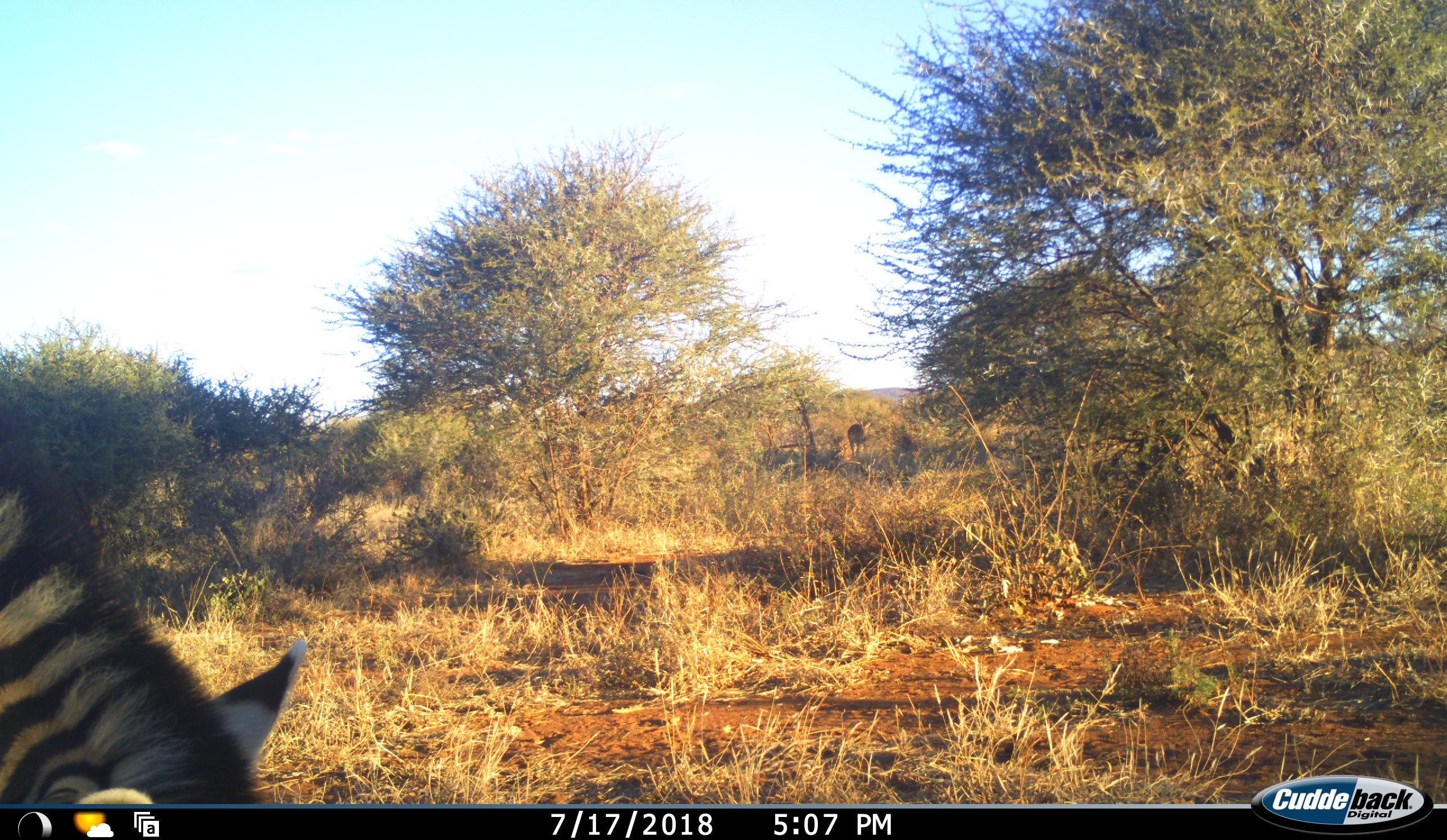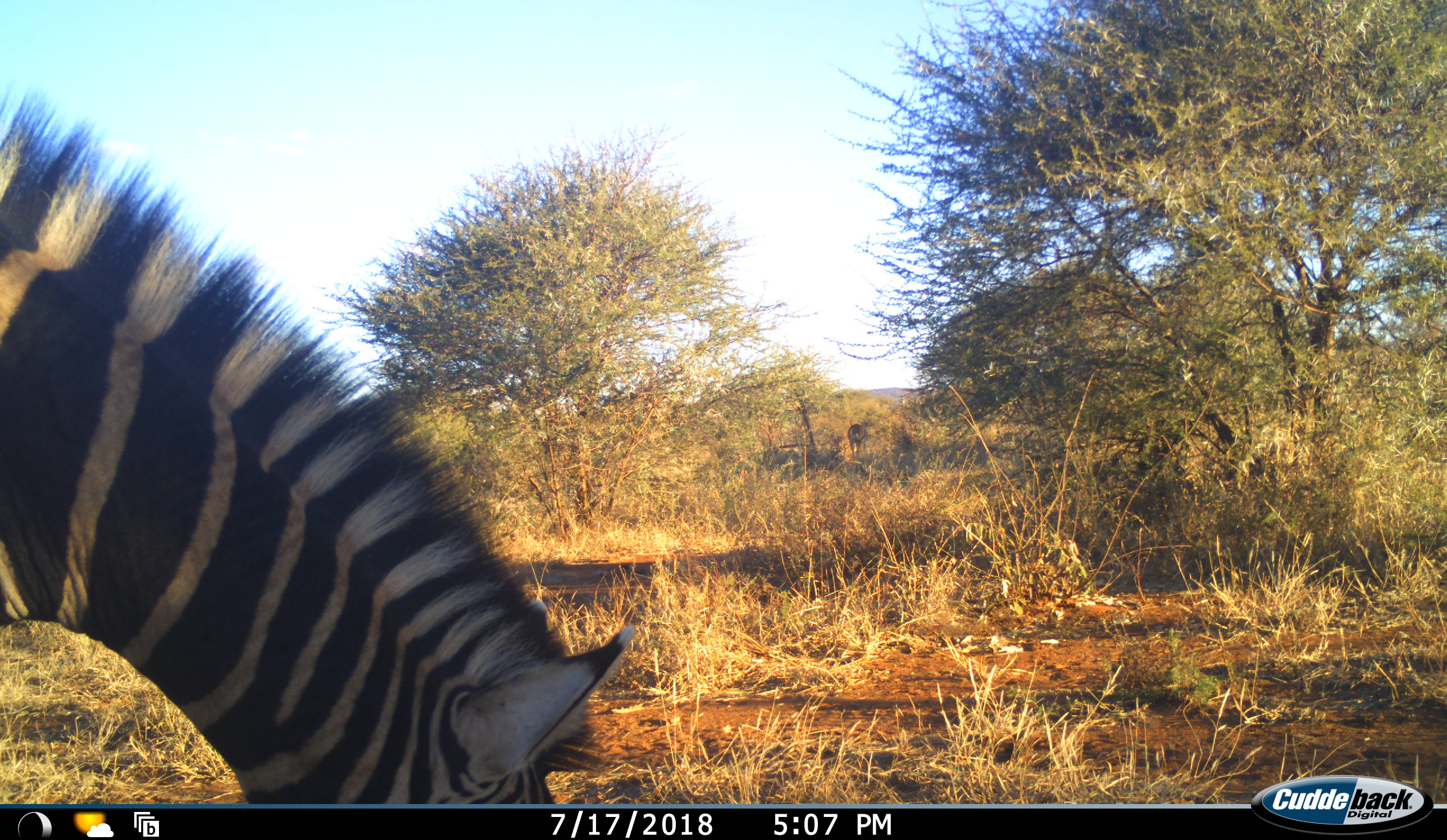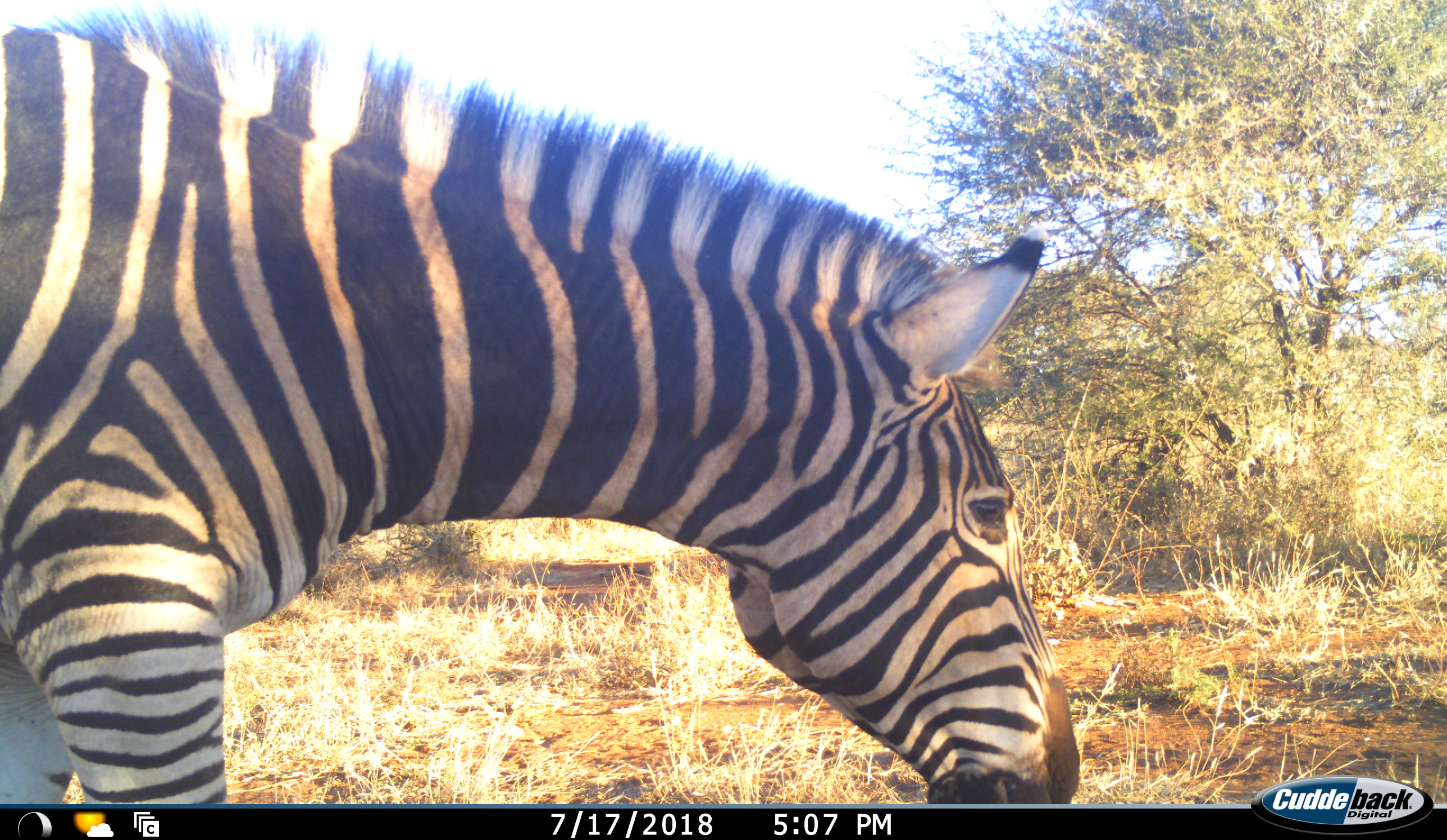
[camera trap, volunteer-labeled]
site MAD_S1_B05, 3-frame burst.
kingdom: Animalia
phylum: Chordata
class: Mammalia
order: Perissodactyla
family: Equidae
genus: Equus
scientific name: Equus quagga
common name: plains zebra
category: zebraplains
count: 1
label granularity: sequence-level